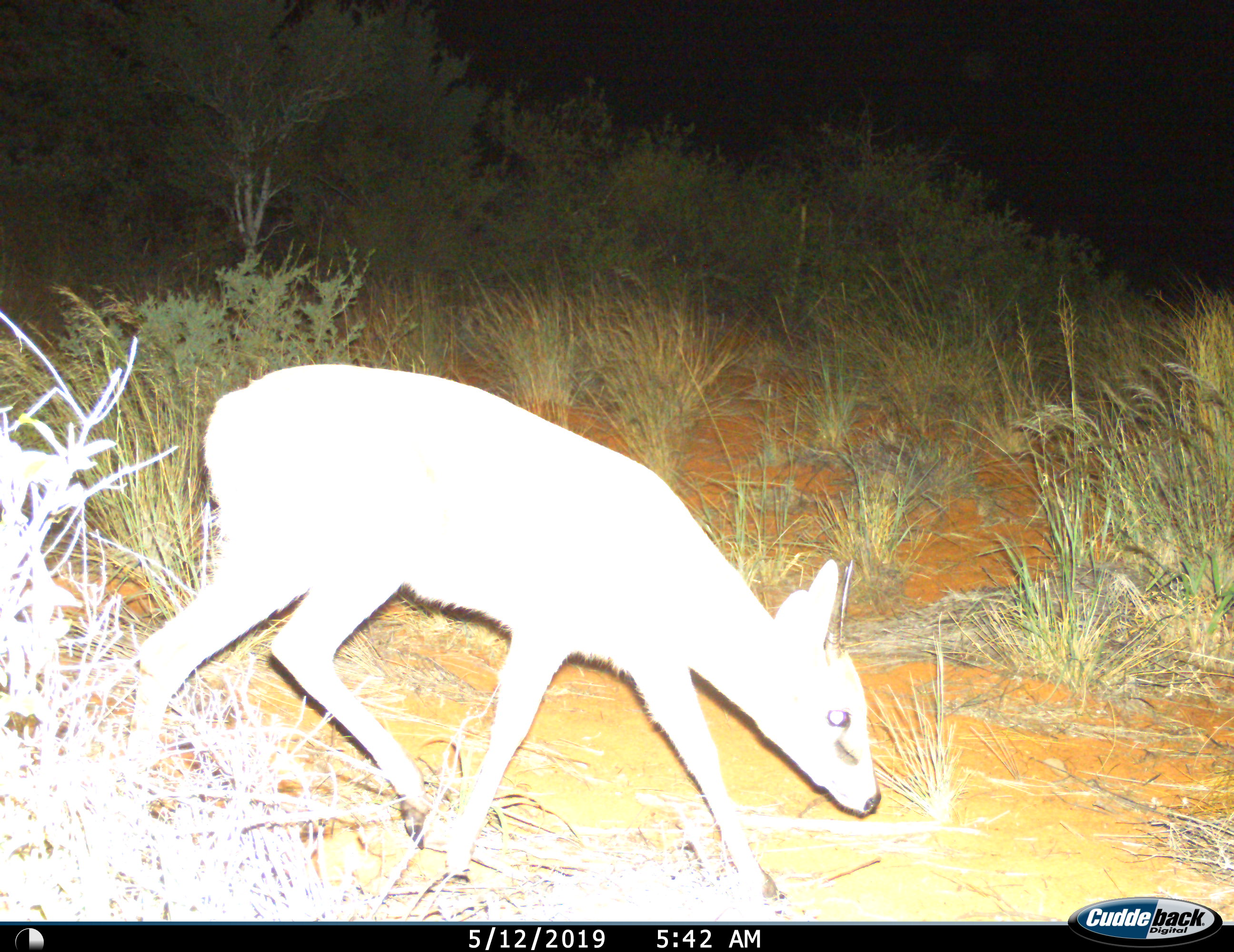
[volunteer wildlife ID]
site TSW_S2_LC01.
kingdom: Animalia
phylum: Chordata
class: Mammalia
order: Artiodactyla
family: Bovidae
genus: Sylvicapra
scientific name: Sylvicapra grimmia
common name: common duiker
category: duikercommongrey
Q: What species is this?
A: Duikercommongrey (common duiker) (Sylvicapra grimmia).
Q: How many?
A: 1.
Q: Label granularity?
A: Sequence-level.